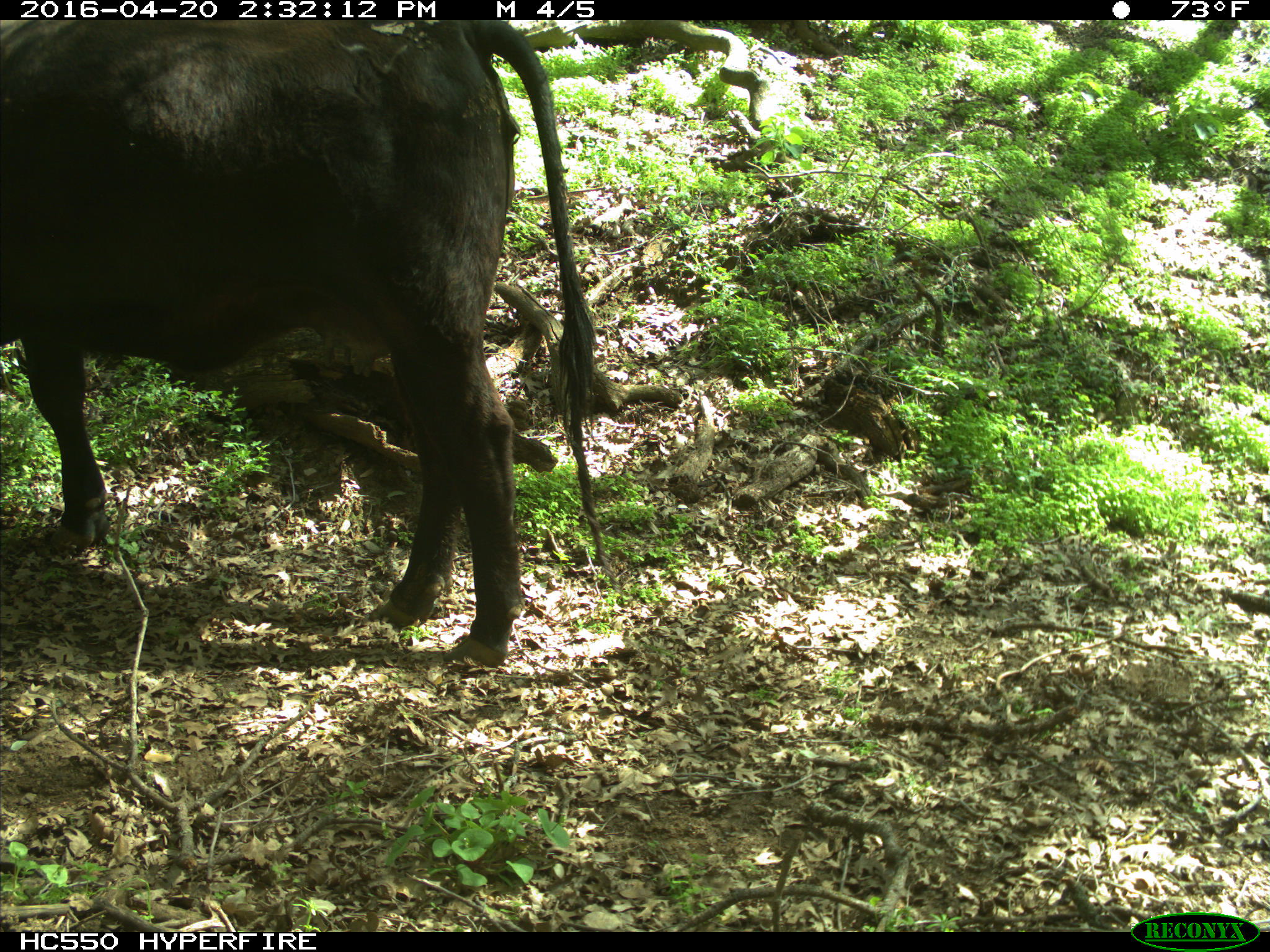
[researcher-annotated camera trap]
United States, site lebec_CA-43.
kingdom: Animalia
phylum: Chordata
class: Mammalia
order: Artiodactyla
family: Bovidae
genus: Bos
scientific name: Bos taurus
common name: domestic cow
Bos taurus (domestic cow).